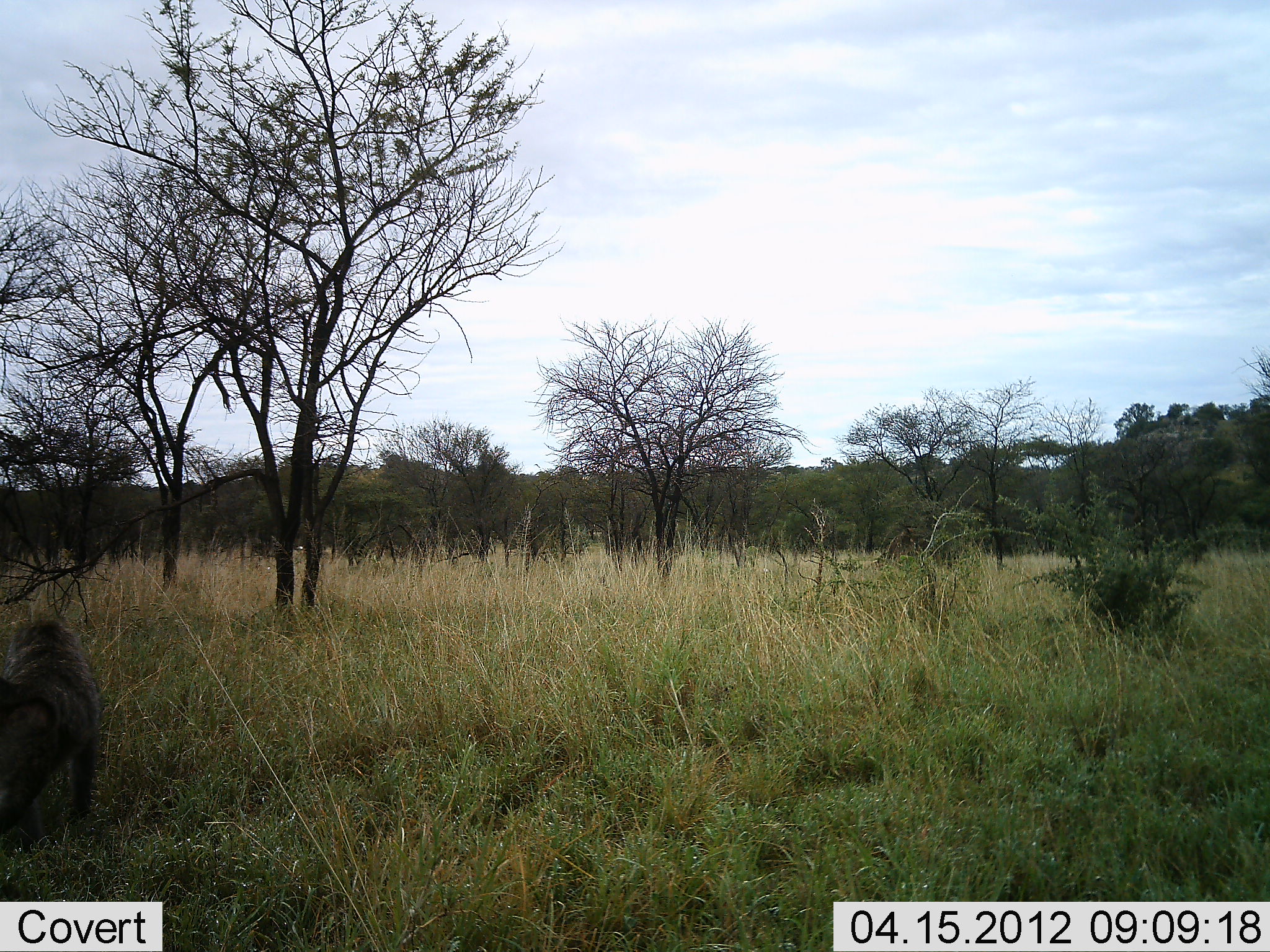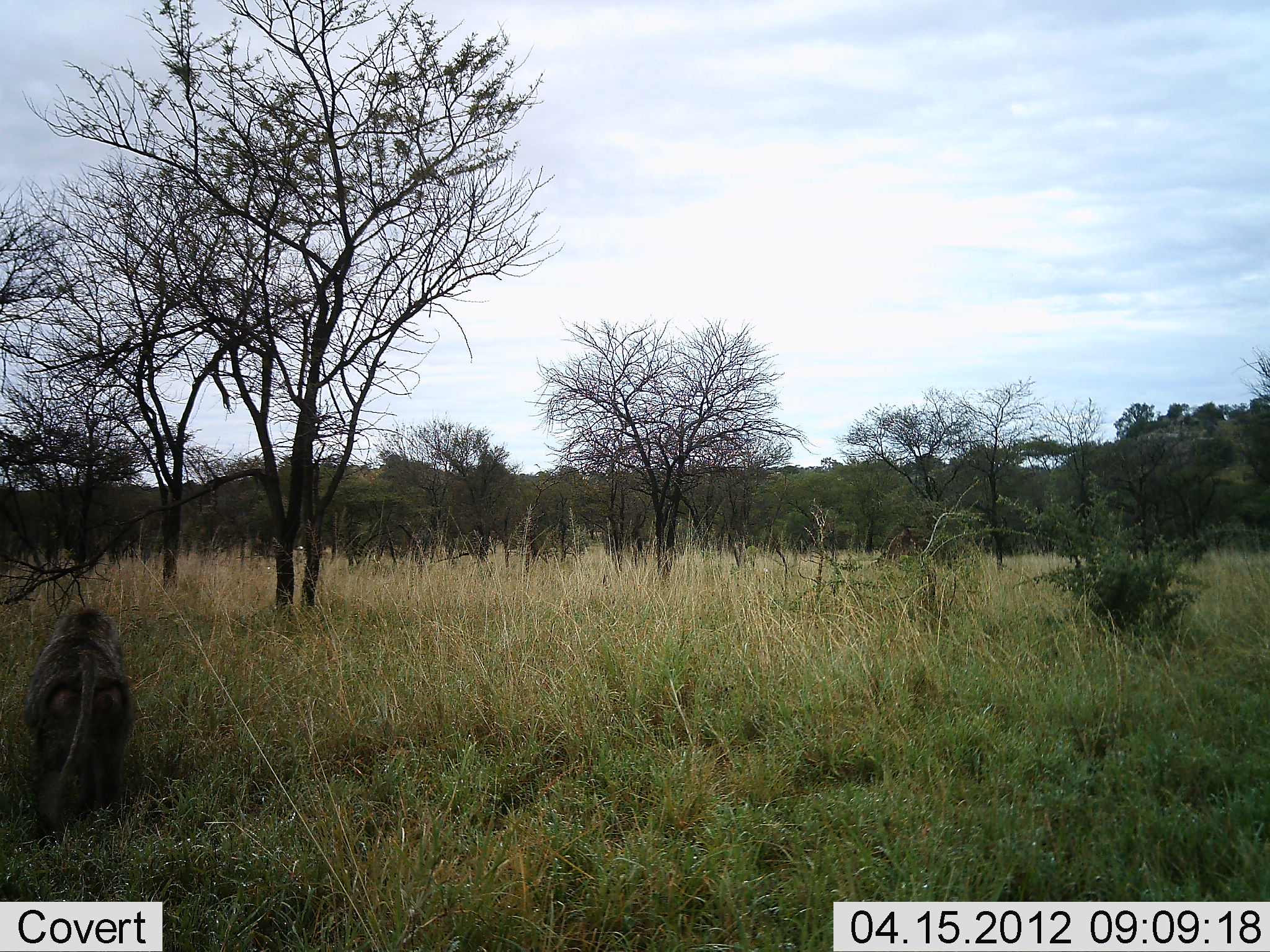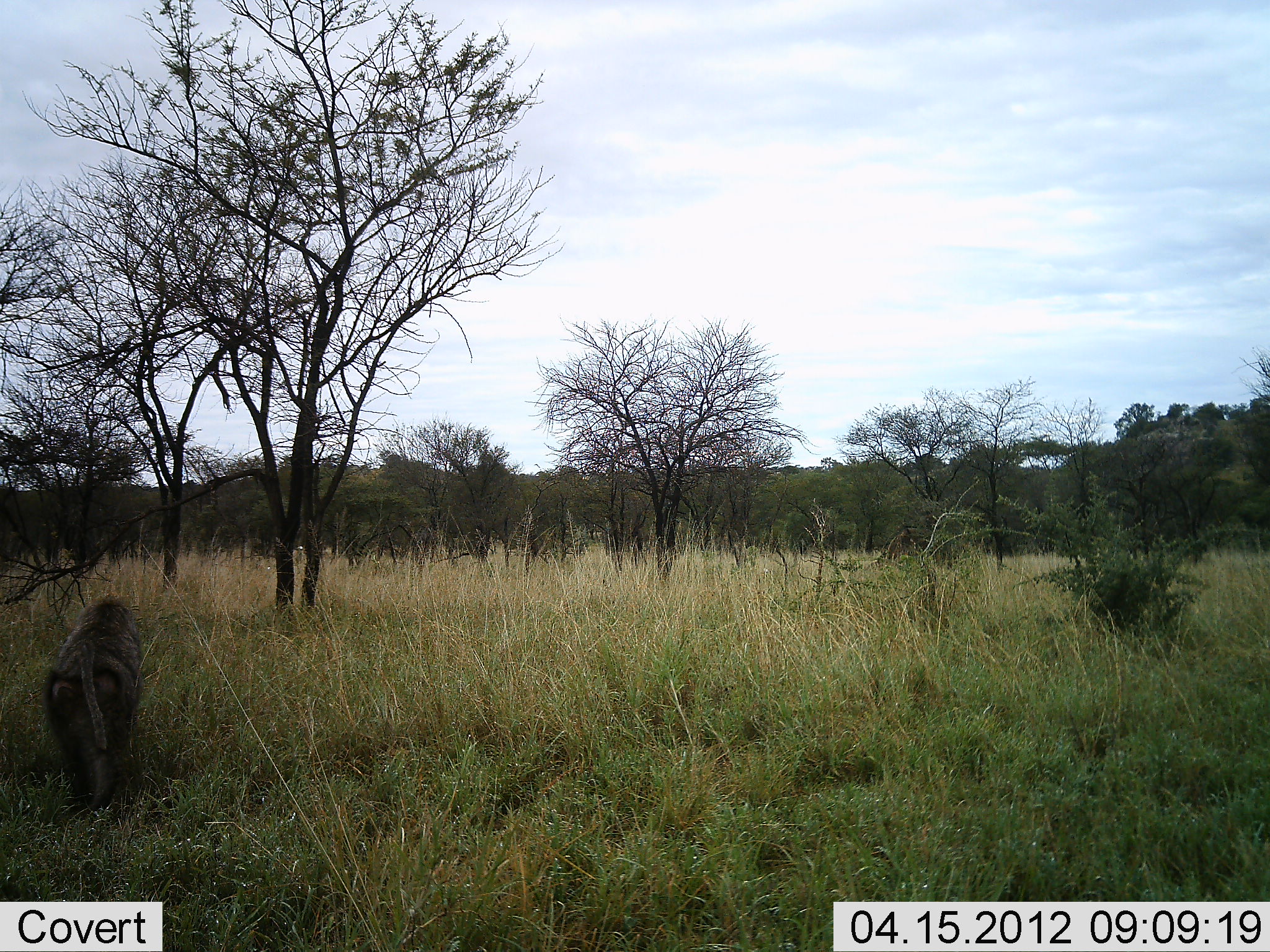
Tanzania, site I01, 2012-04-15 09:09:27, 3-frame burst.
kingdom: Animalia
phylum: Chordata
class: Mammalia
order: Primates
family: Cercopithecidae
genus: Papio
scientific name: Papio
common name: baboon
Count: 1.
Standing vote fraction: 0%.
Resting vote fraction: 0%.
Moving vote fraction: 100%.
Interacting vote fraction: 0%.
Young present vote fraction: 0%.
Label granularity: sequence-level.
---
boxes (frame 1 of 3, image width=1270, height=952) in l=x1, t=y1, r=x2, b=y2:
animal: l=0, t=614, r=101, b=869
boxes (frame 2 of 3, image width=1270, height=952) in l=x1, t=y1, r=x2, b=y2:
animal: l=22, t=608, r=137, b=853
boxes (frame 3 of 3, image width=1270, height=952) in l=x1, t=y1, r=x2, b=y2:
animal: l=43, t=597, r=148, b=822